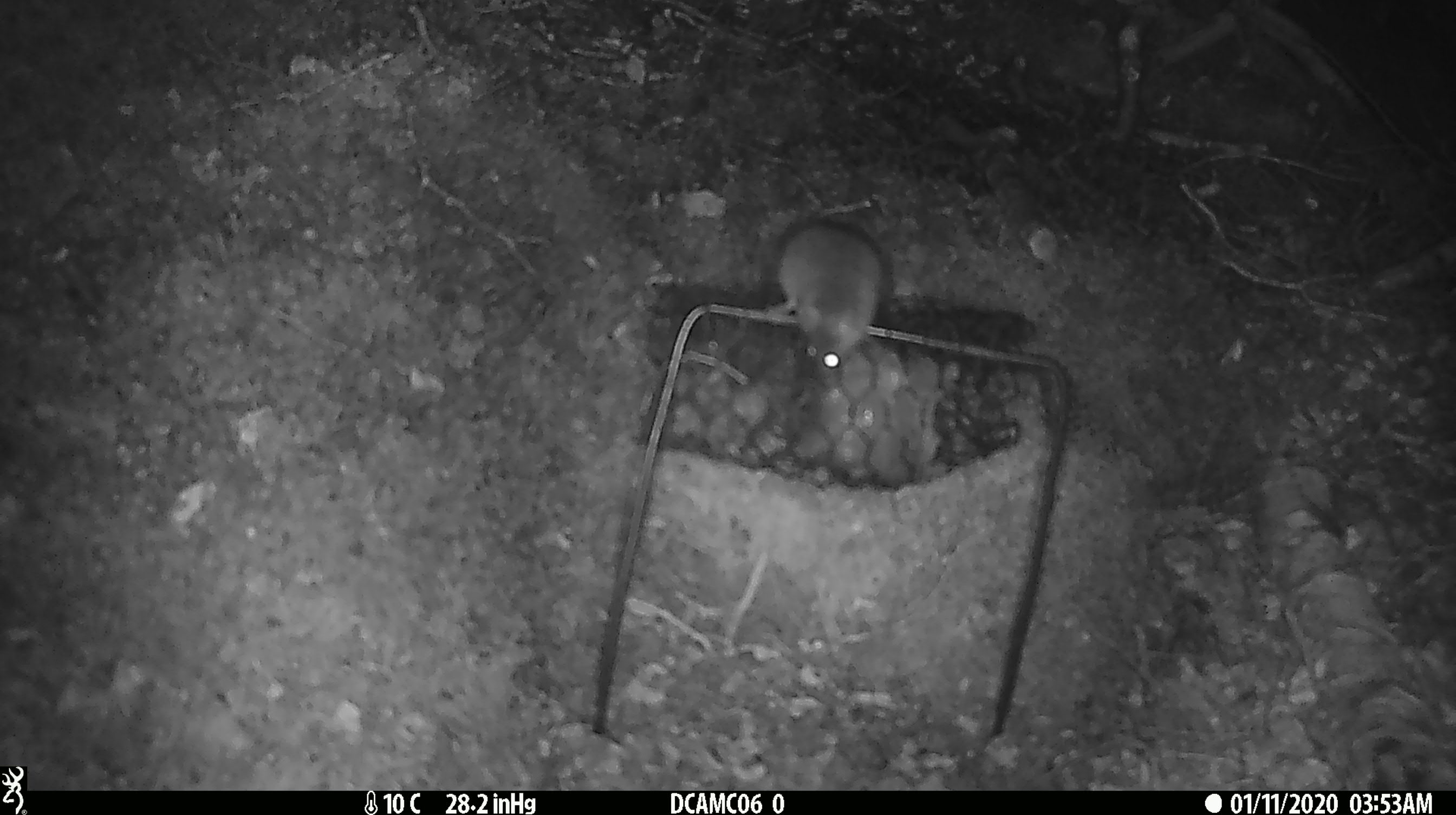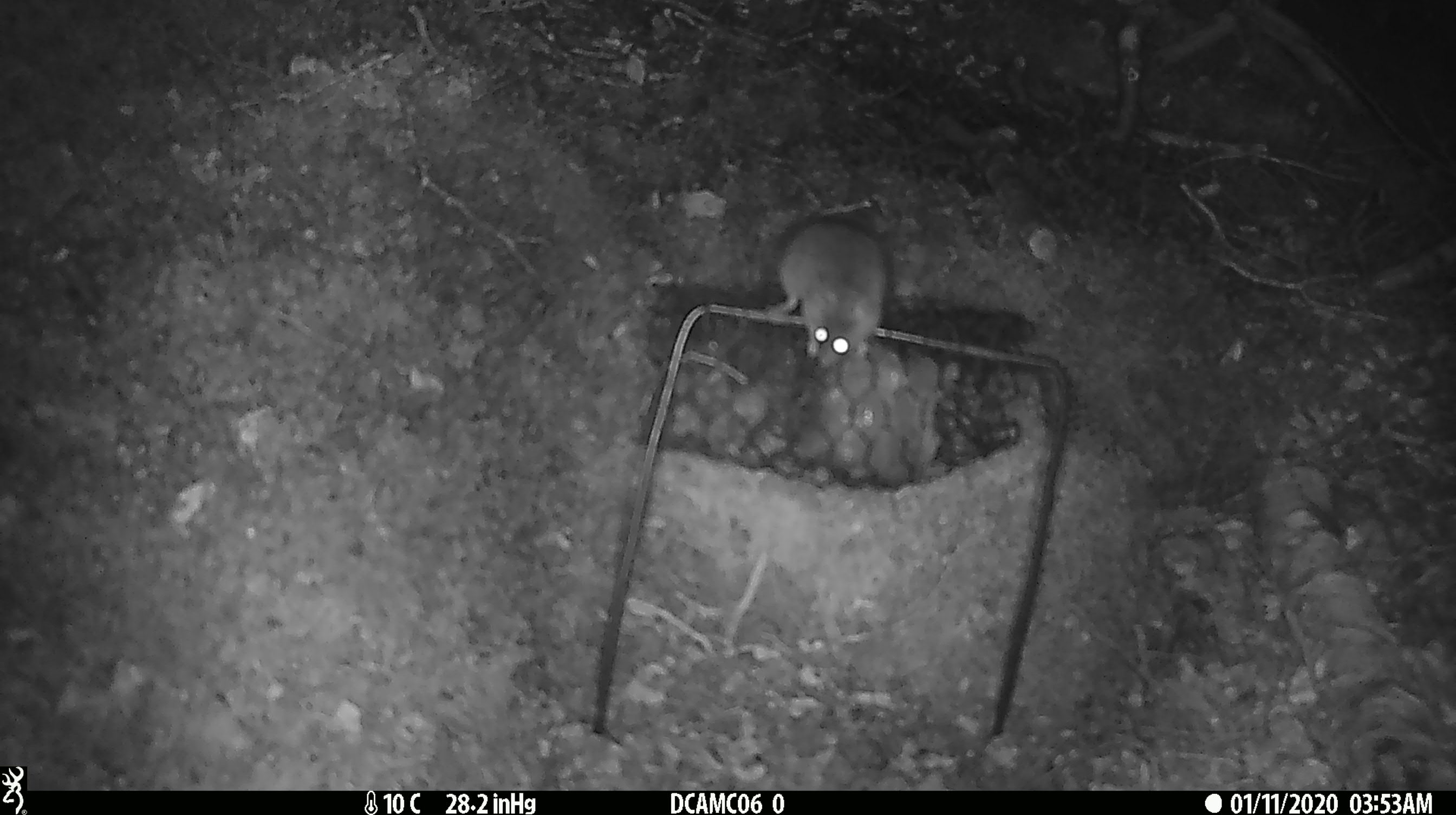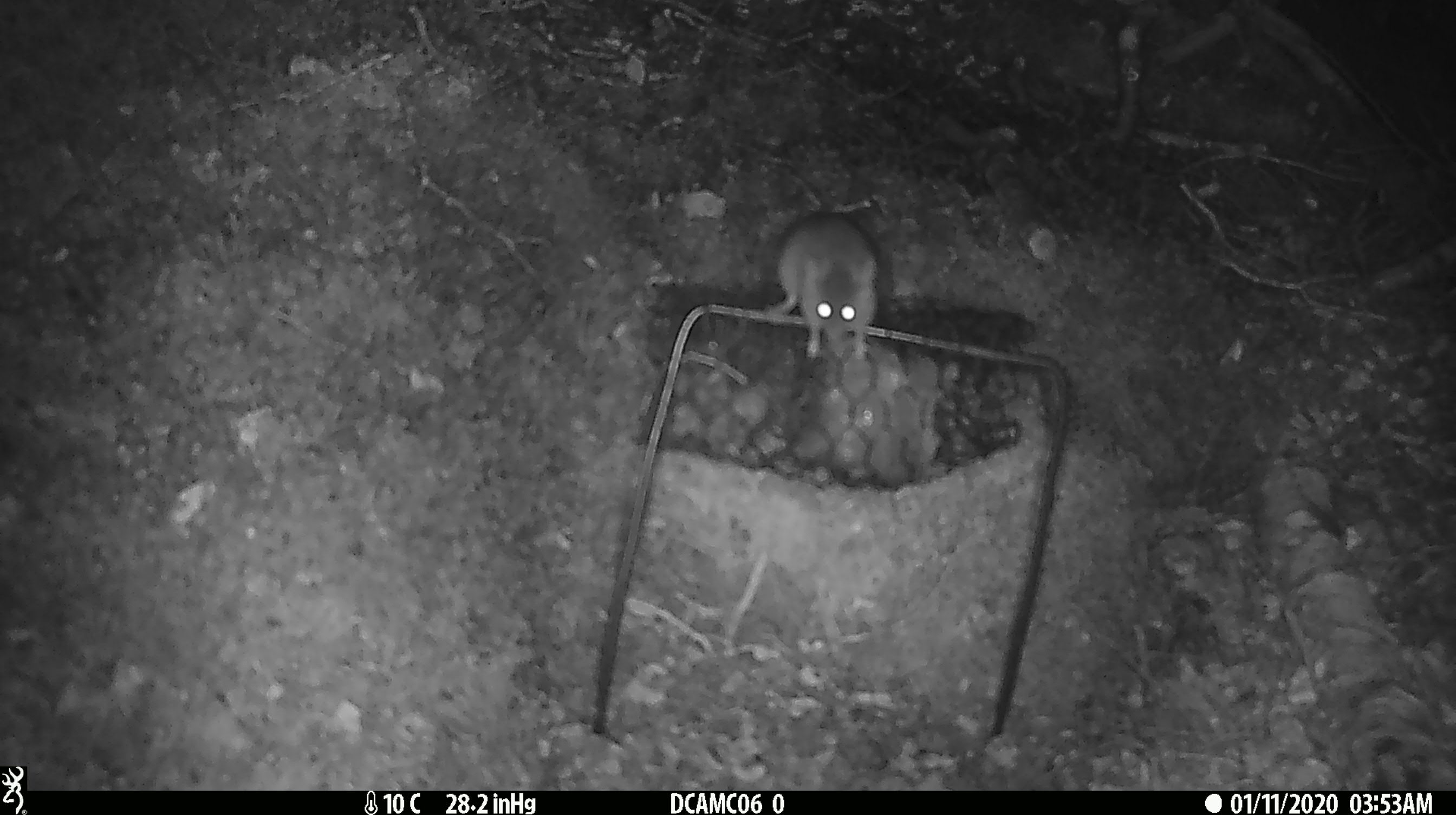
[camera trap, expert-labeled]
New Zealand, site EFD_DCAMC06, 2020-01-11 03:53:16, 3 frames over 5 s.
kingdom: Animalia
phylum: Chordata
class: Mammalia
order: Rodentia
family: Muridae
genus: Mus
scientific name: Mus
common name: mouse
Mouse (Mus).